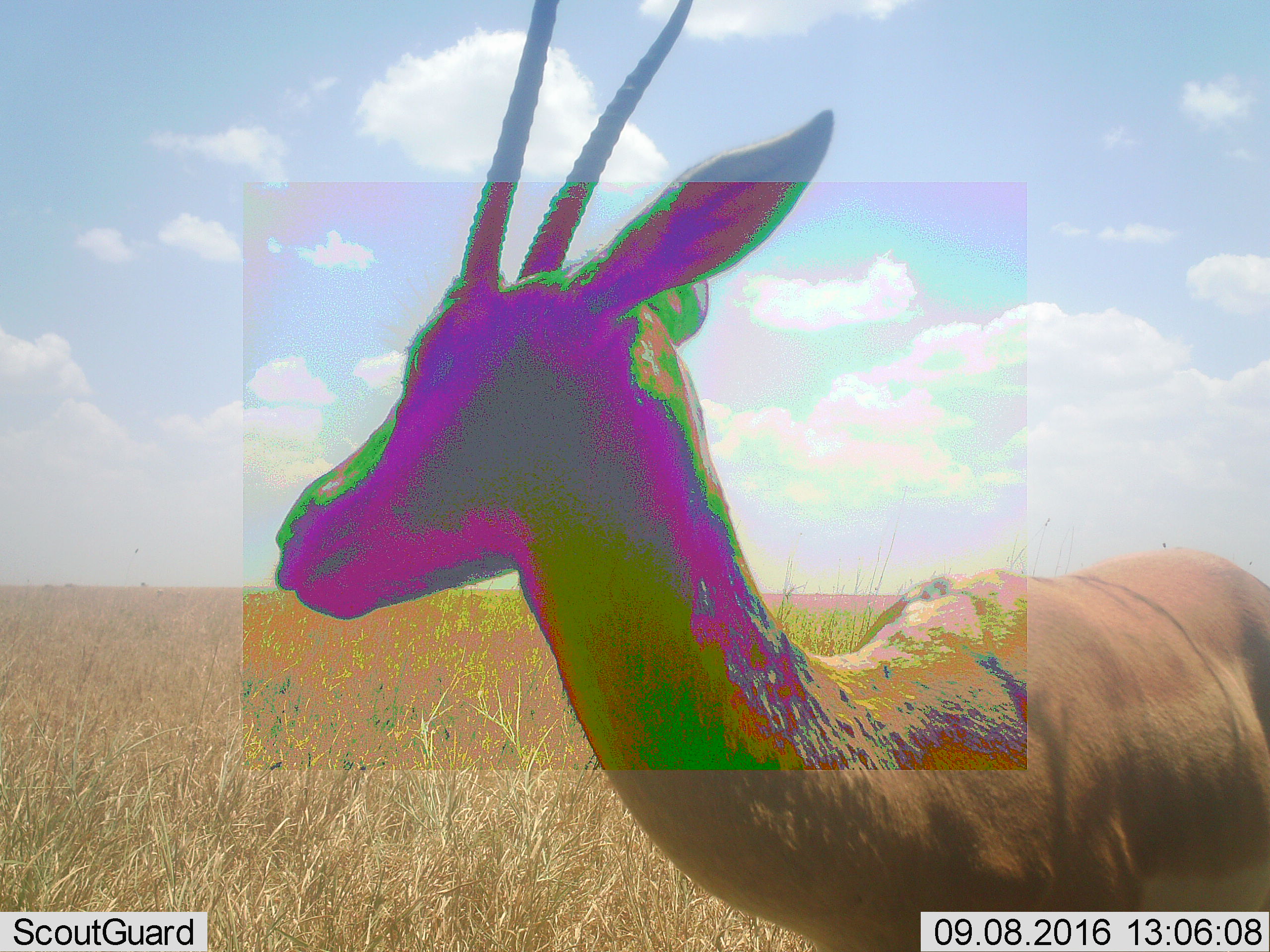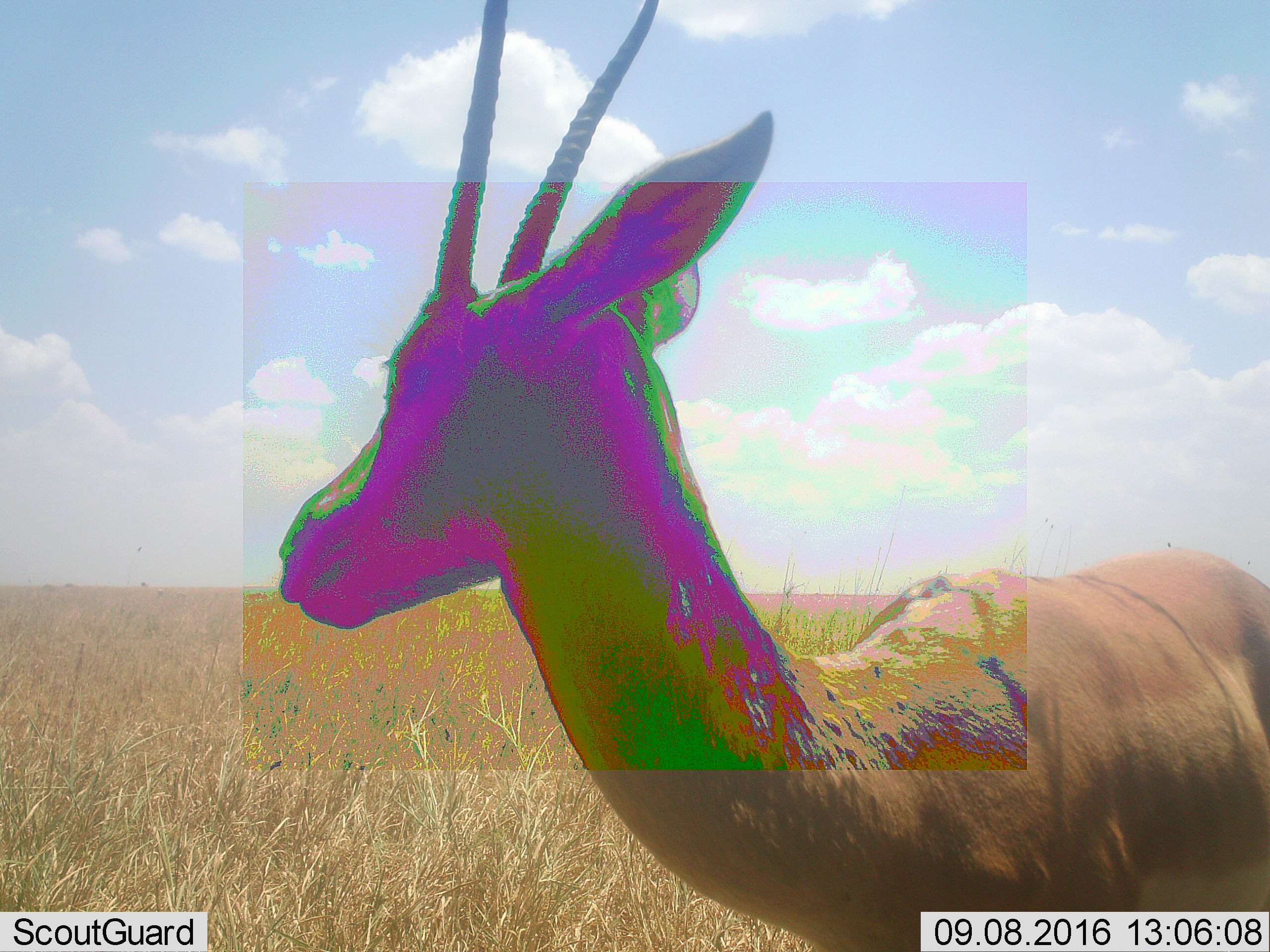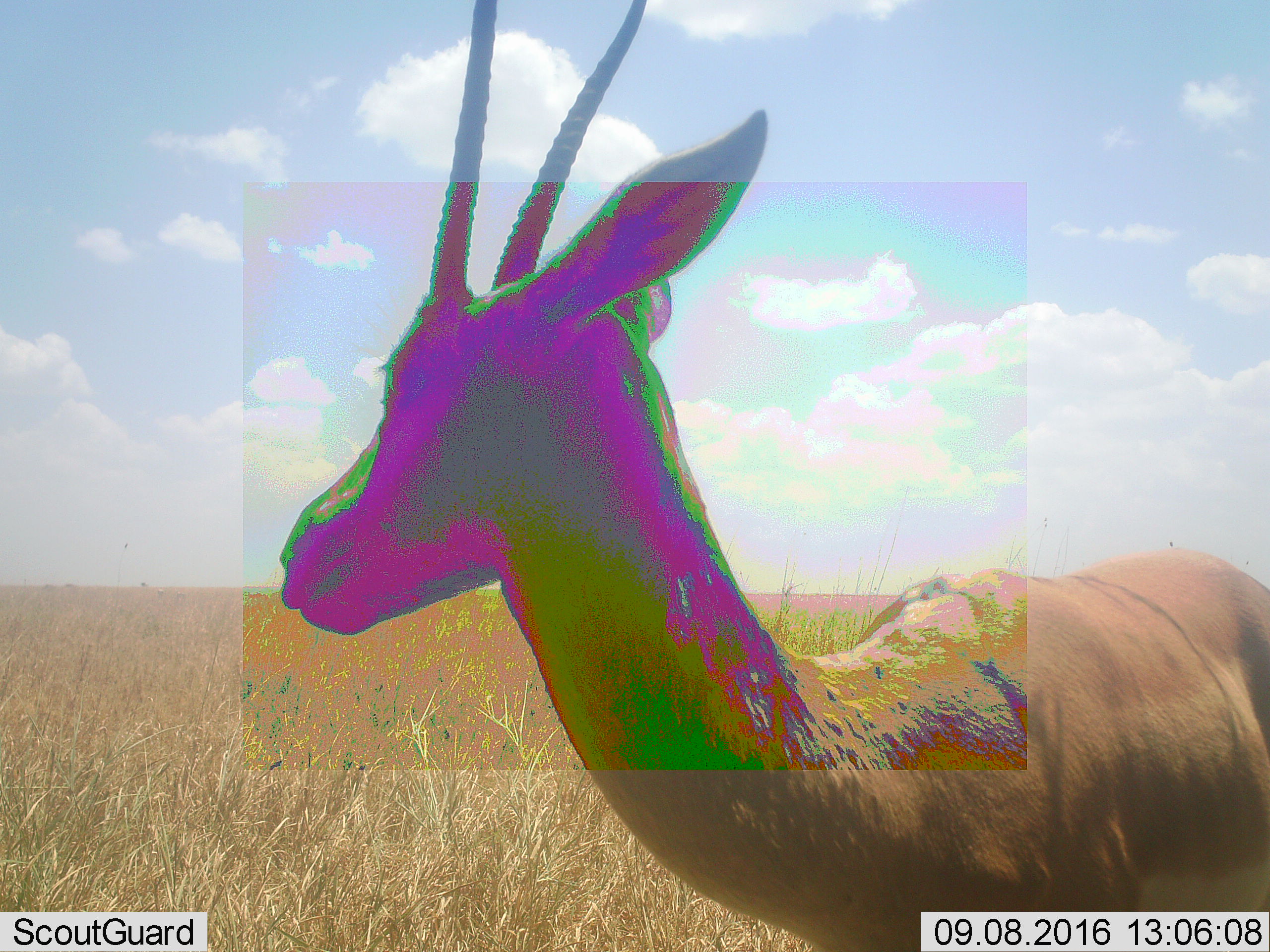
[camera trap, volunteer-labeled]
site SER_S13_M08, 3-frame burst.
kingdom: Animalia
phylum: Chordata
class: Mammalia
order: Artiodactyla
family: Bovidae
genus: Nanger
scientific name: Nanger granti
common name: grant's gazelle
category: gazellegrants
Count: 1.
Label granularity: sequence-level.